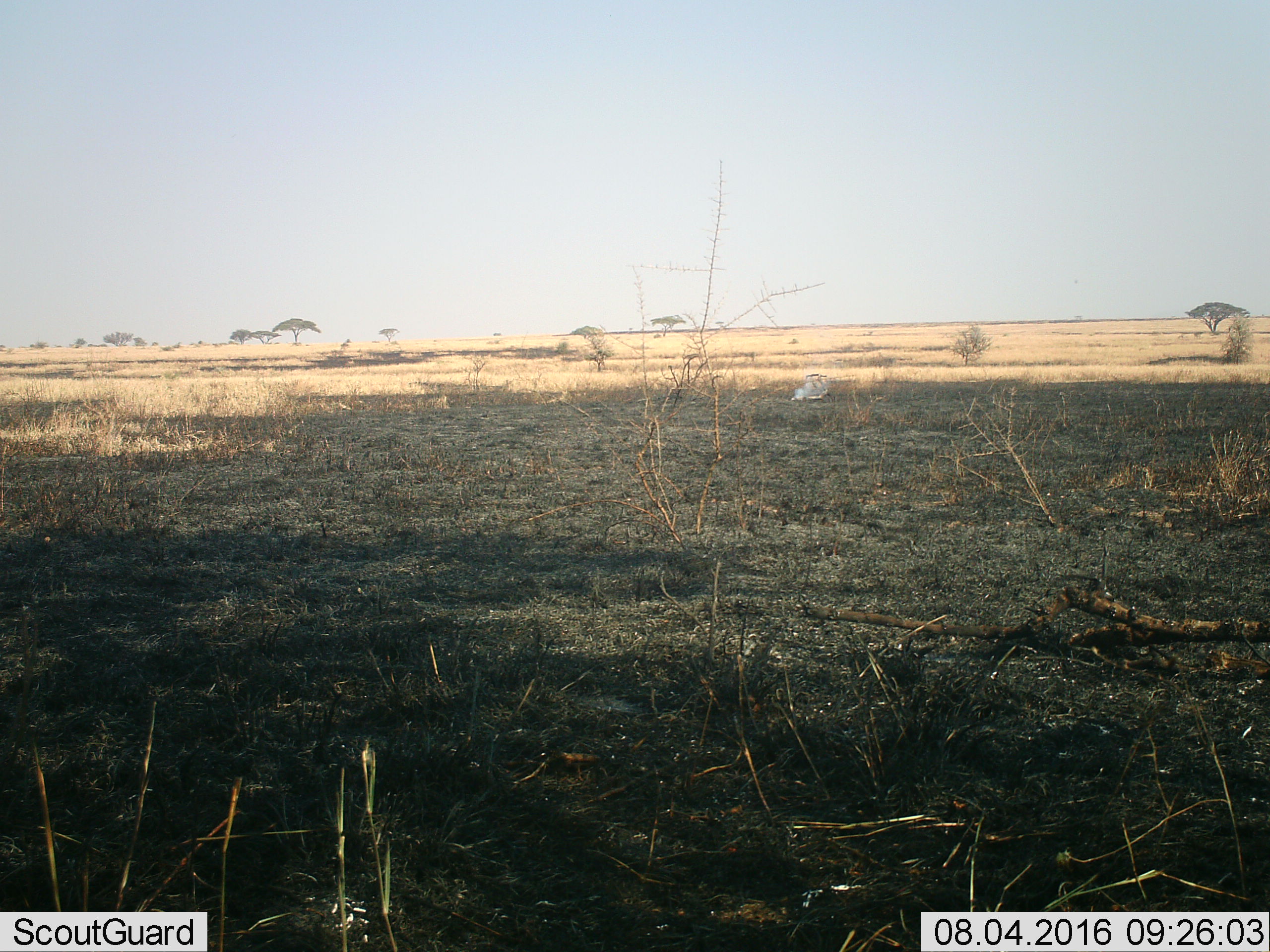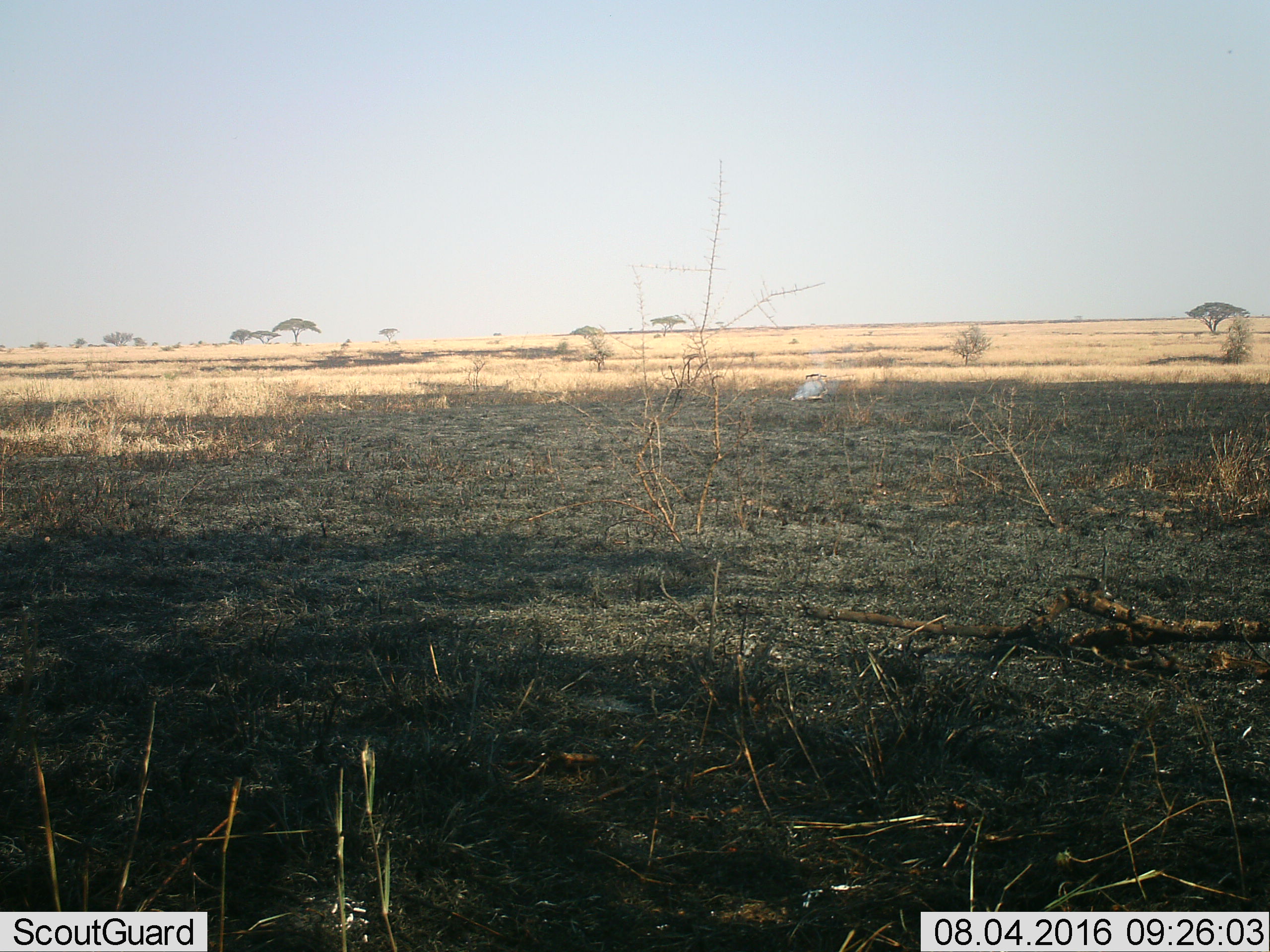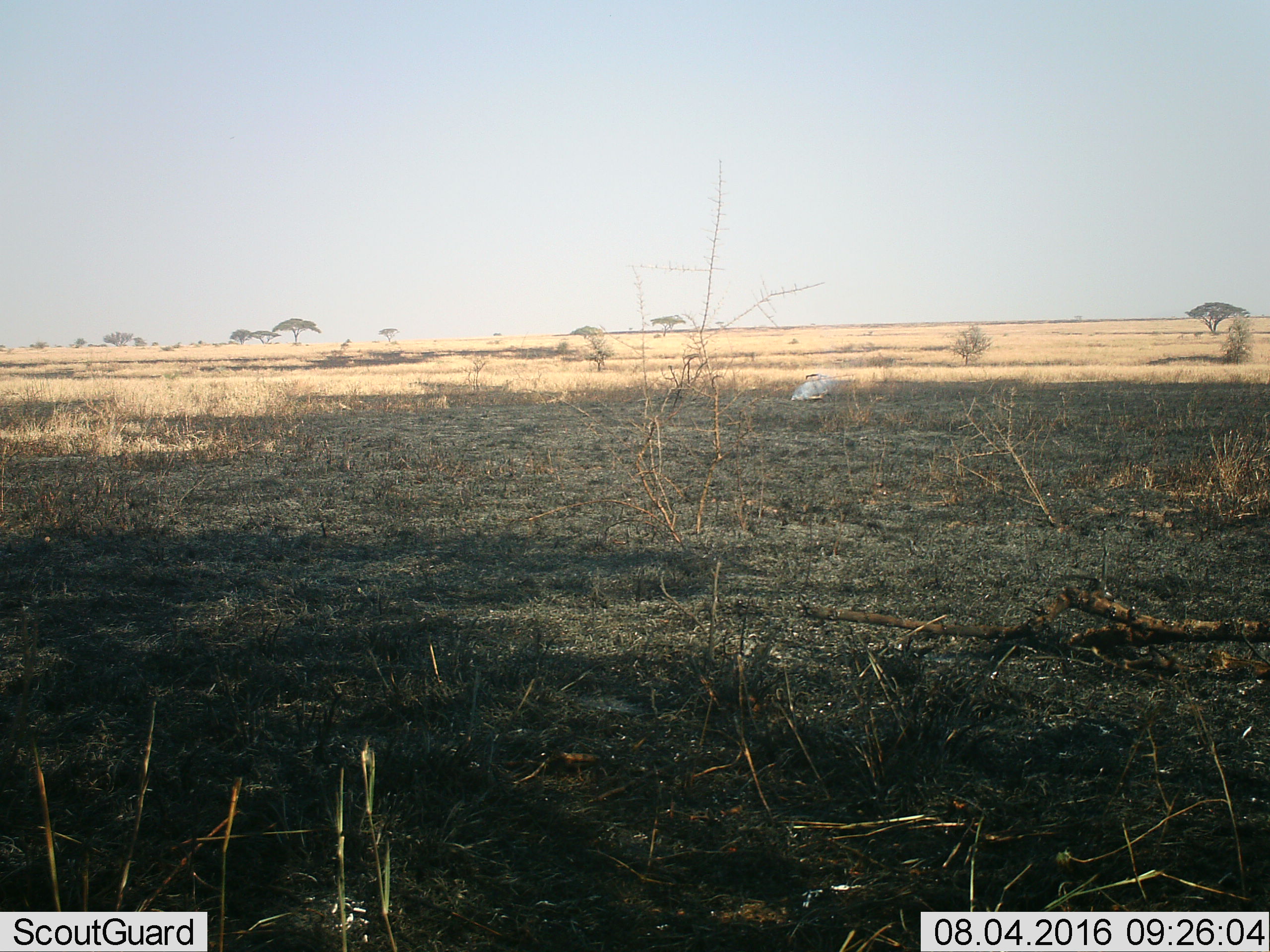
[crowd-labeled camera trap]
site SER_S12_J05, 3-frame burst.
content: unidentified animal